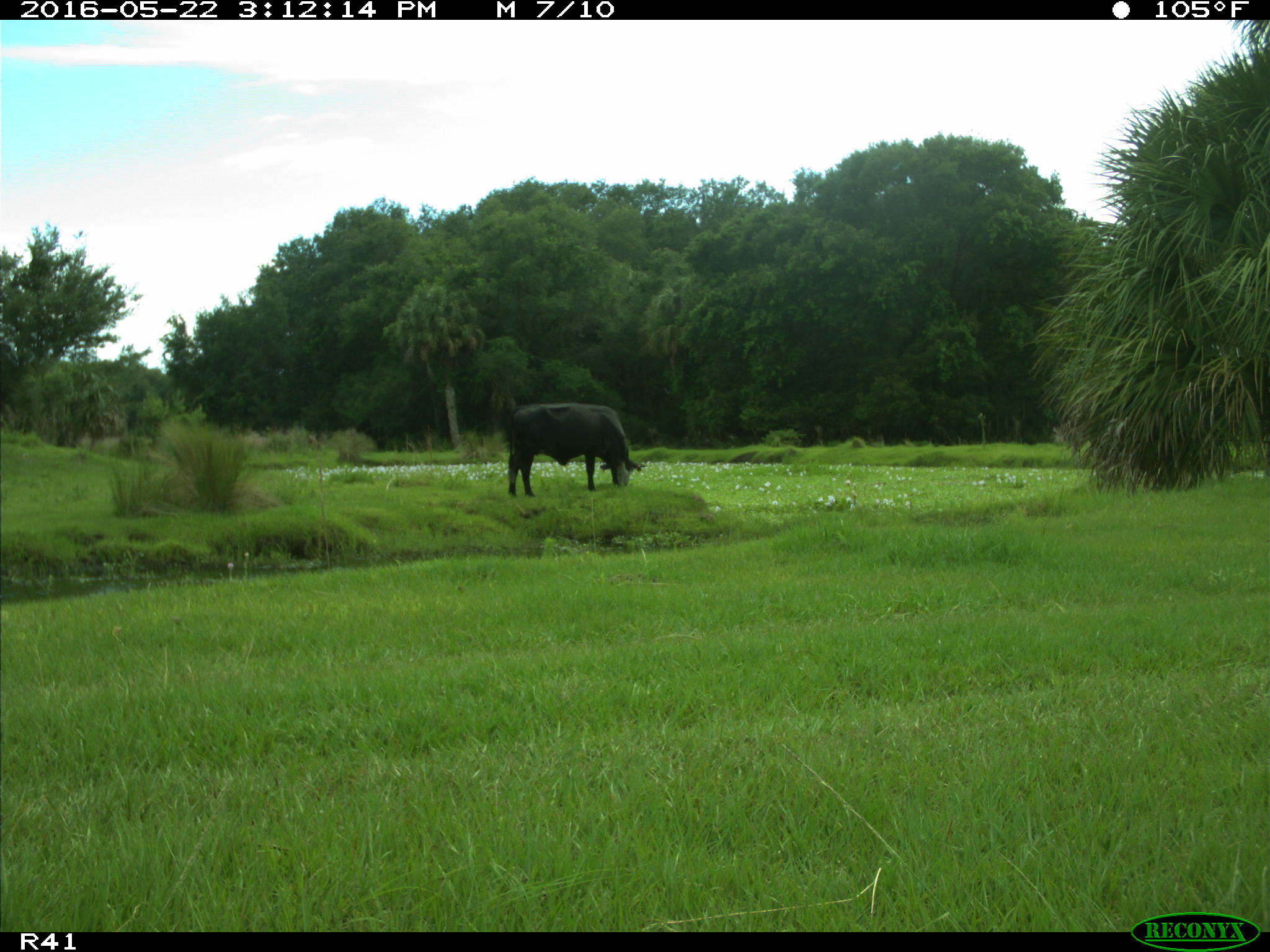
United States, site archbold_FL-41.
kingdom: Animalia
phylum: Chordata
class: Mammalia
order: Artiodactyla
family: Bovidae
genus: Bos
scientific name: Bos taurus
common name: domestic cow